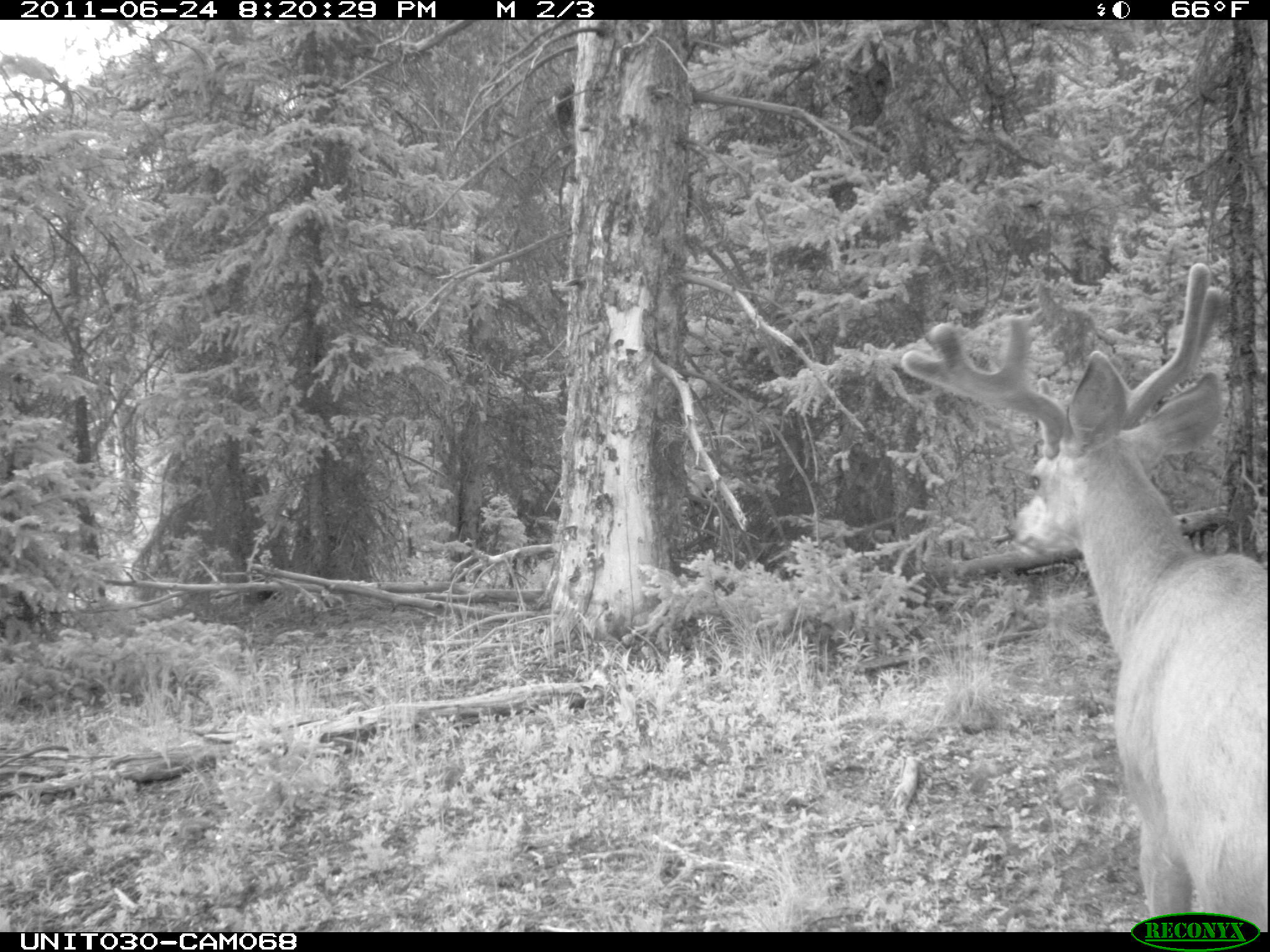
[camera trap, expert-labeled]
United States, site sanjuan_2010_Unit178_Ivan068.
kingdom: Animalia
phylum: Chordata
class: Mammalia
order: Artiodactyla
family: Cervidae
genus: Odocoileus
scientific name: Odocoileus hemionus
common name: mule deer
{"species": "Odocoileus hemionus (mule deer)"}